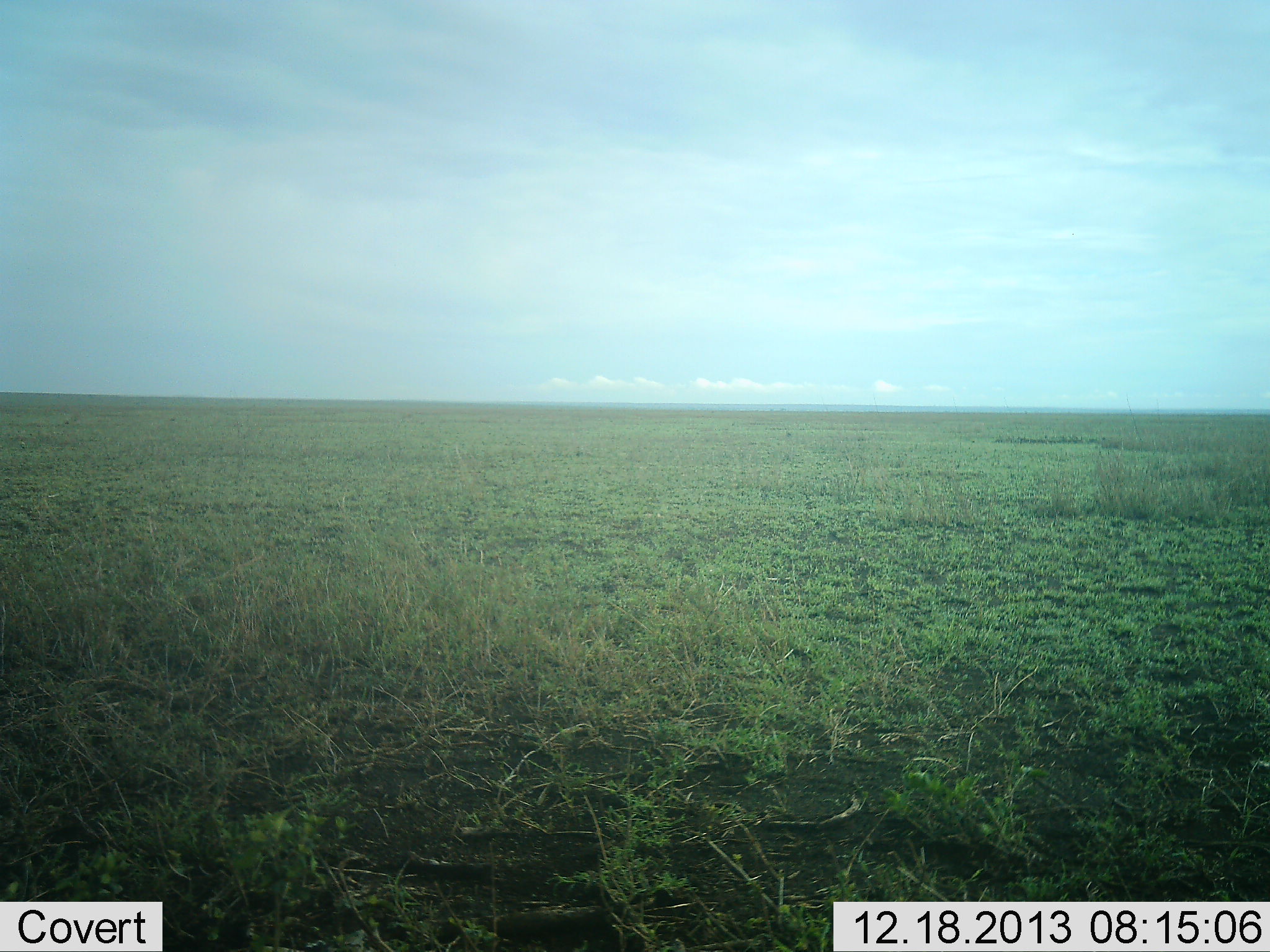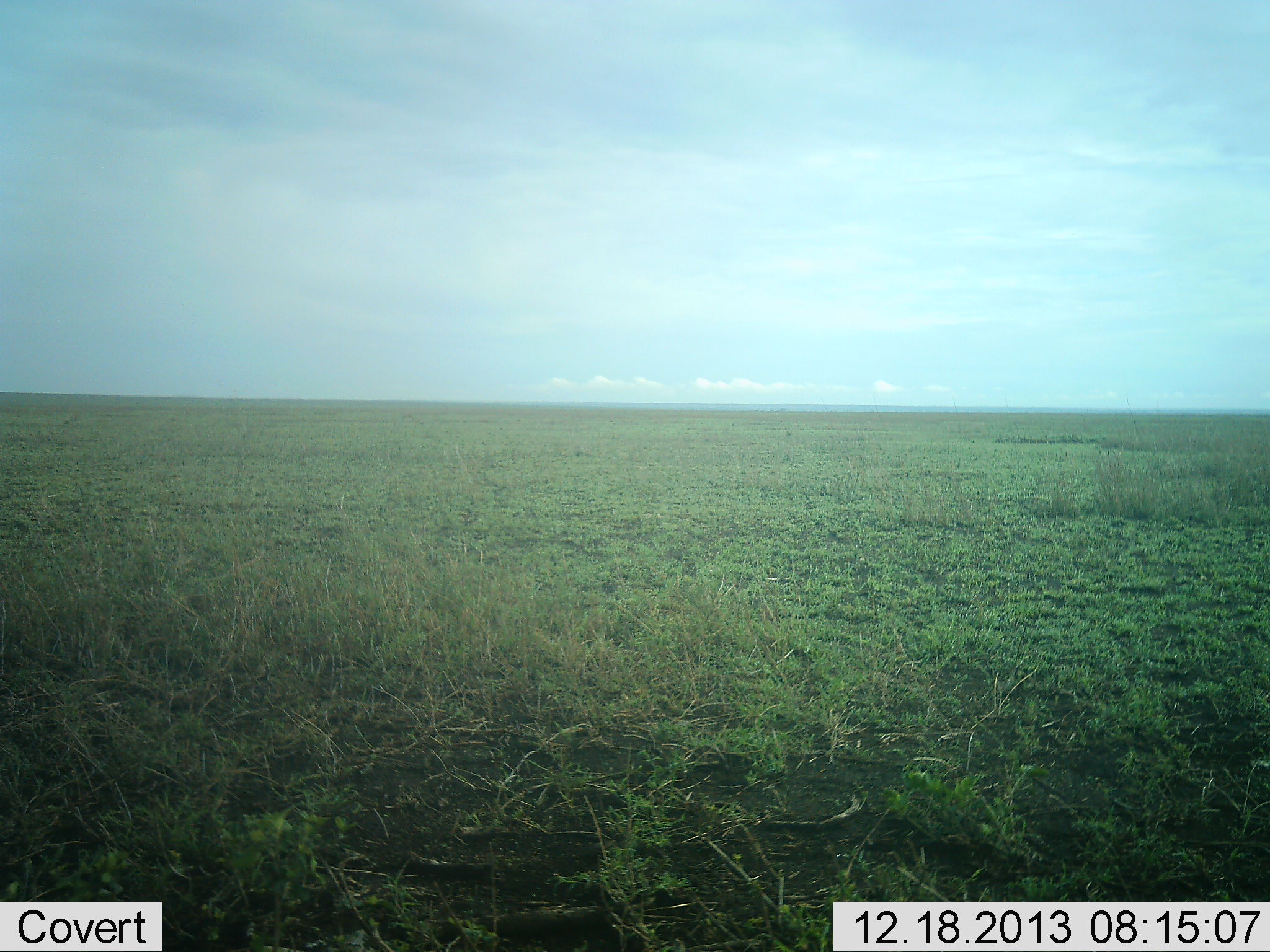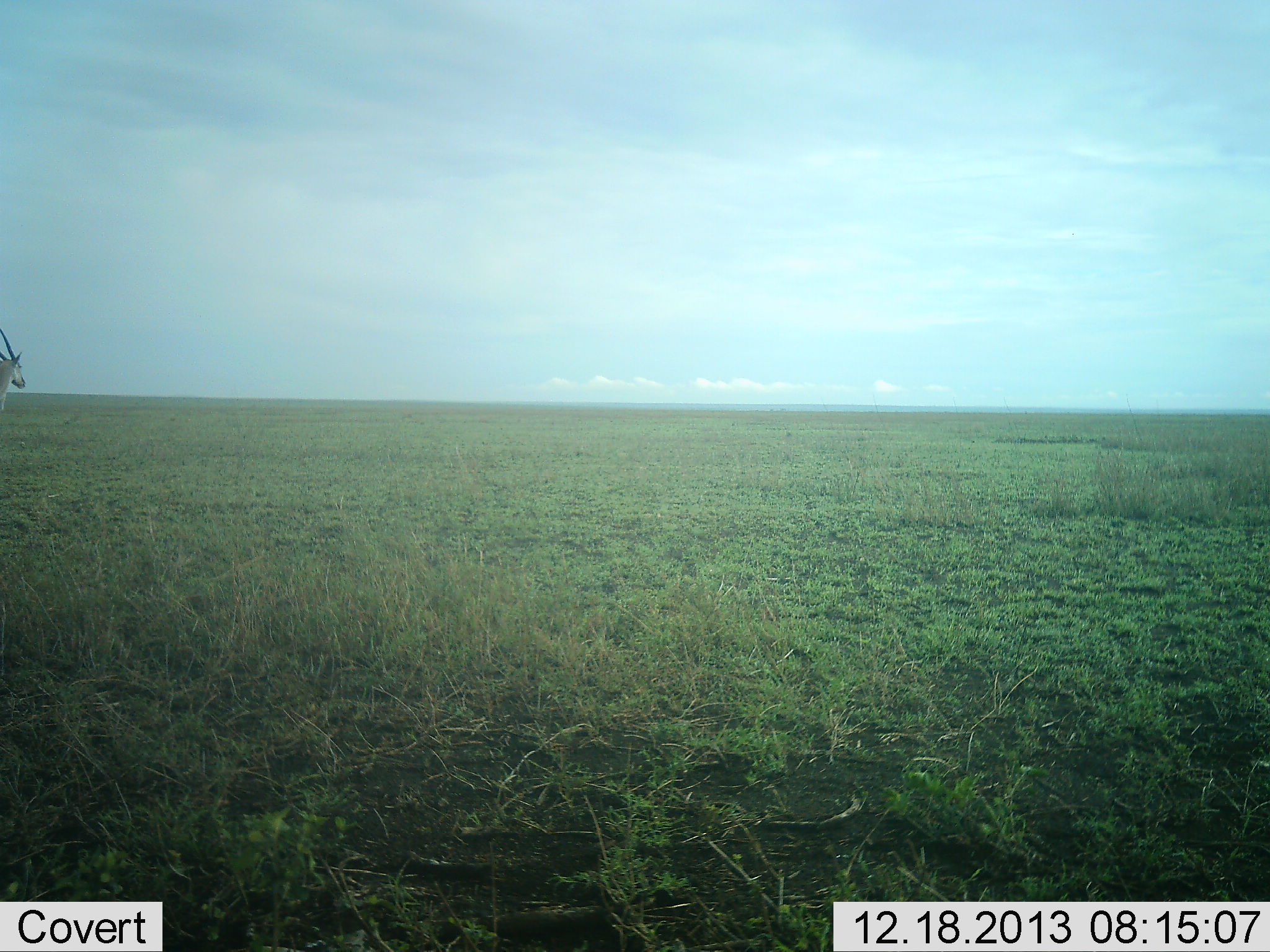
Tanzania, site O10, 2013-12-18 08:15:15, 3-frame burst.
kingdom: Animalia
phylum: Chordata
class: Mammalia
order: Artiodactyla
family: Bovidae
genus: Tragelaphus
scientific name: Tragelaphus oryx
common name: eland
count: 1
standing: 0%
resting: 0%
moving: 100%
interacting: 0%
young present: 0%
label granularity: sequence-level